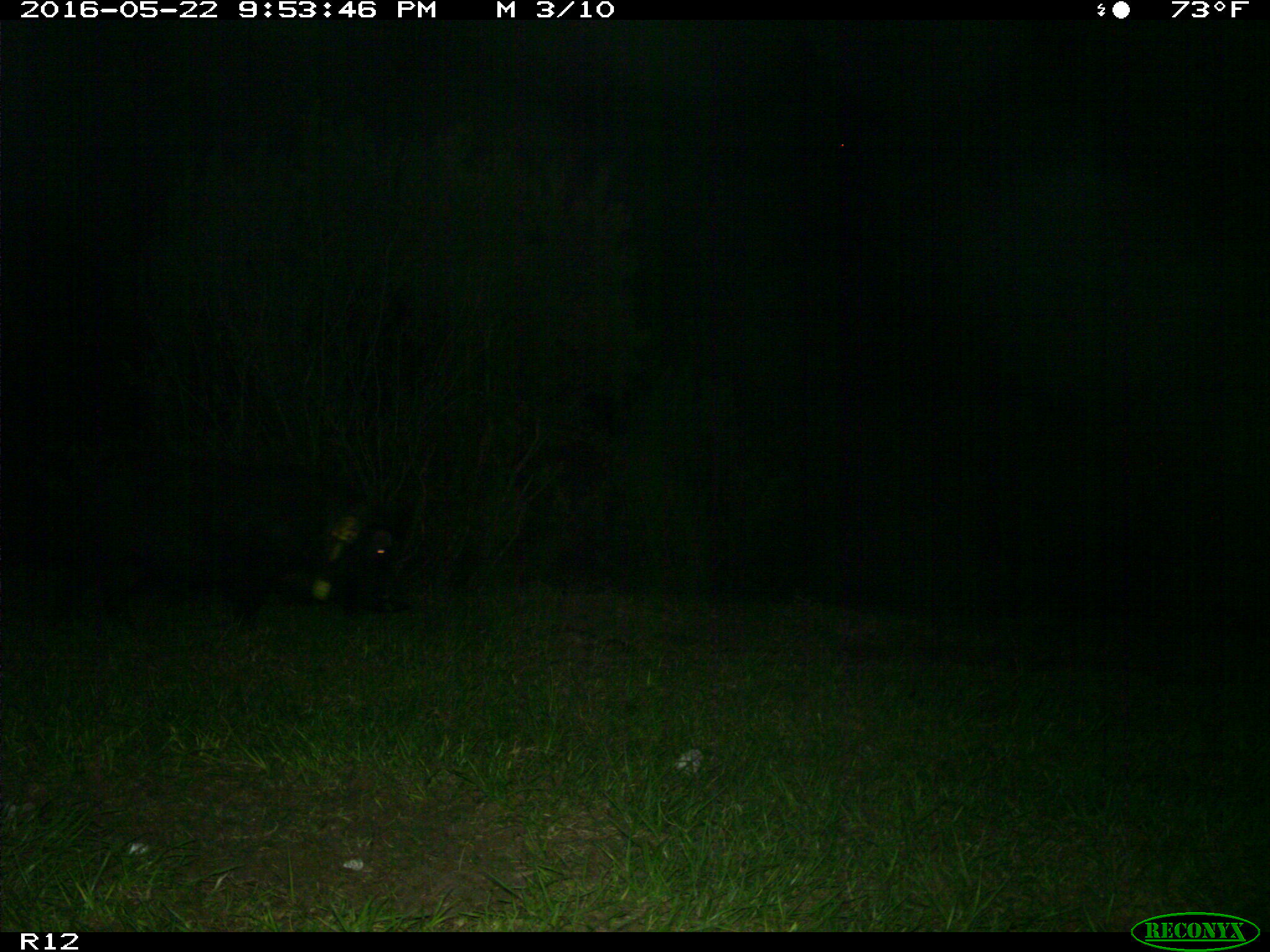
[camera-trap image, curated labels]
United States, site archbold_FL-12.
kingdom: Animalia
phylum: Chordata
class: Mammalia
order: Artiodactyla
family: Suidae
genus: Sus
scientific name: Sus scrofa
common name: wild boar